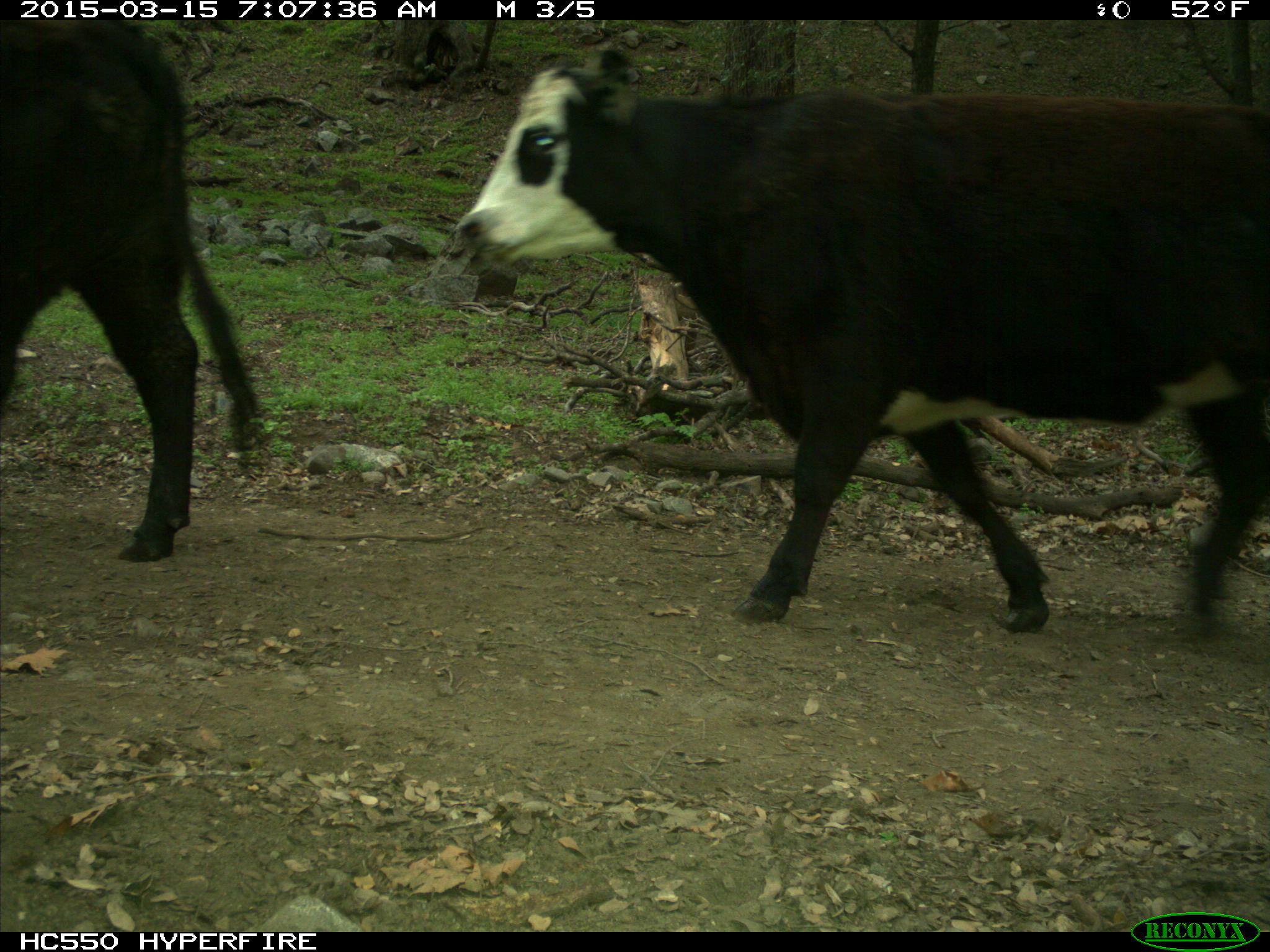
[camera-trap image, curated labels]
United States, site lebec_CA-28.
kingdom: Animalia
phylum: Chordata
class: Mammalia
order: Artiodactyla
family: Bovidae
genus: Bos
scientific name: Bos taurus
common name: domestic cow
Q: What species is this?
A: Bos taurus (domestic cow).